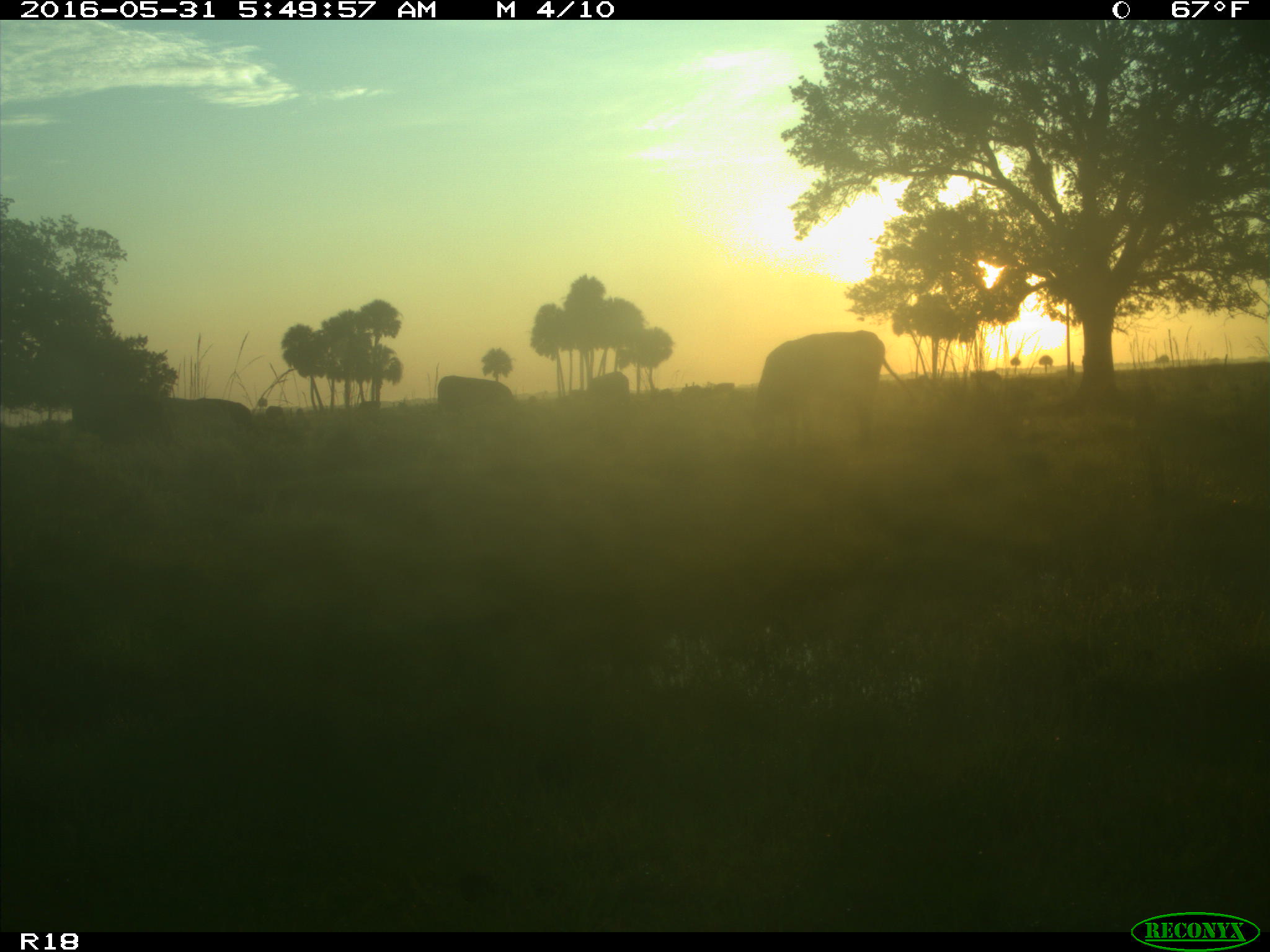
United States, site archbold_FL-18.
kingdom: Animalia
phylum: Chordata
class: Mammalia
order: Artiodactyla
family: Bovidae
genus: Bos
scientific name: Bos taurus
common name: domestic cow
Bos taurus (domestic cow).